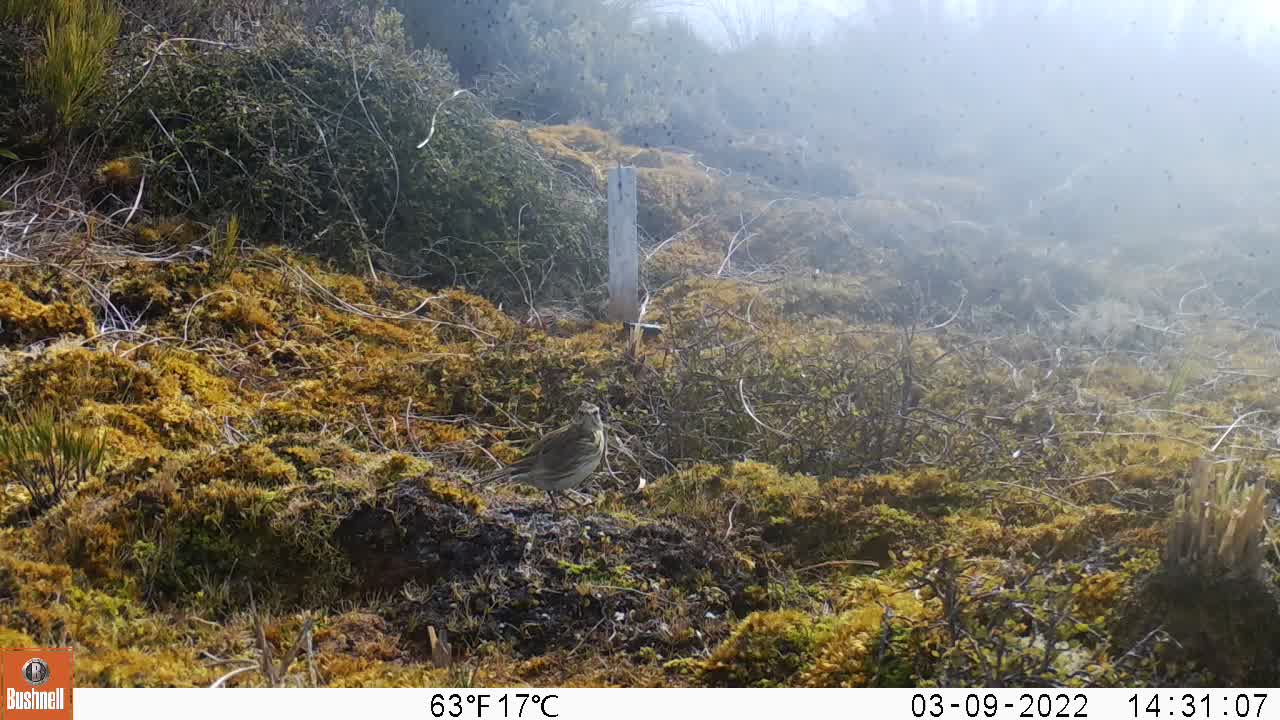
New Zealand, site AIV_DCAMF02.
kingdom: Animalia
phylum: Chordata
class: Aves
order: Passeriformes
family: Motacillidae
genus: Anthus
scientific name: Anthus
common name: pipit